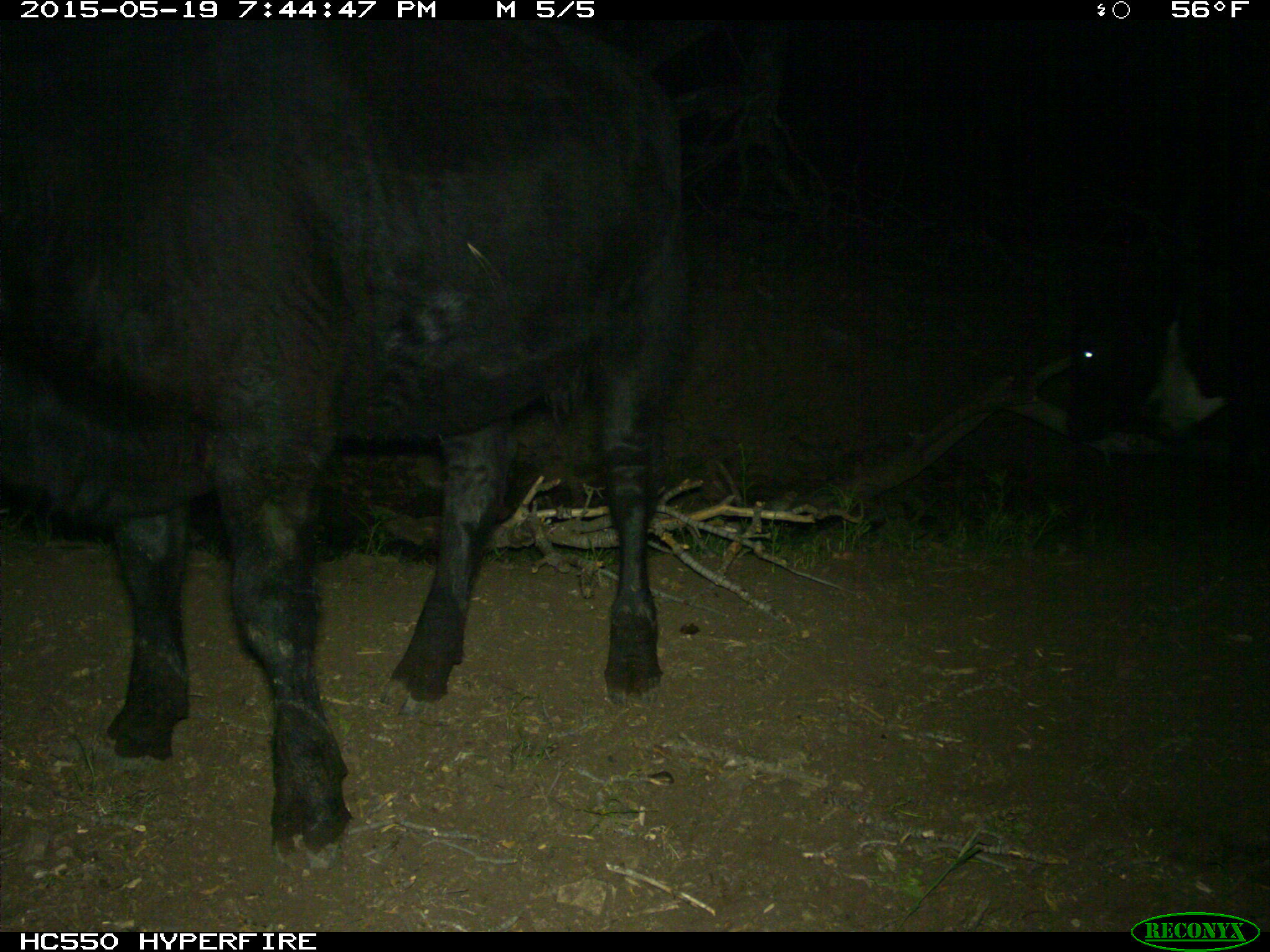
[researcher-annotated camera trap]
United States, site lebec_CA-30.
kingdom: Animalia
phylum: Chordata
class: Mammalia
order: Artiodactyla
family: Bovidae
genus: Bos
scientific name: Bos taurus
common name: domestic cow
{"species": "Bos taurus (domestic cow)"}